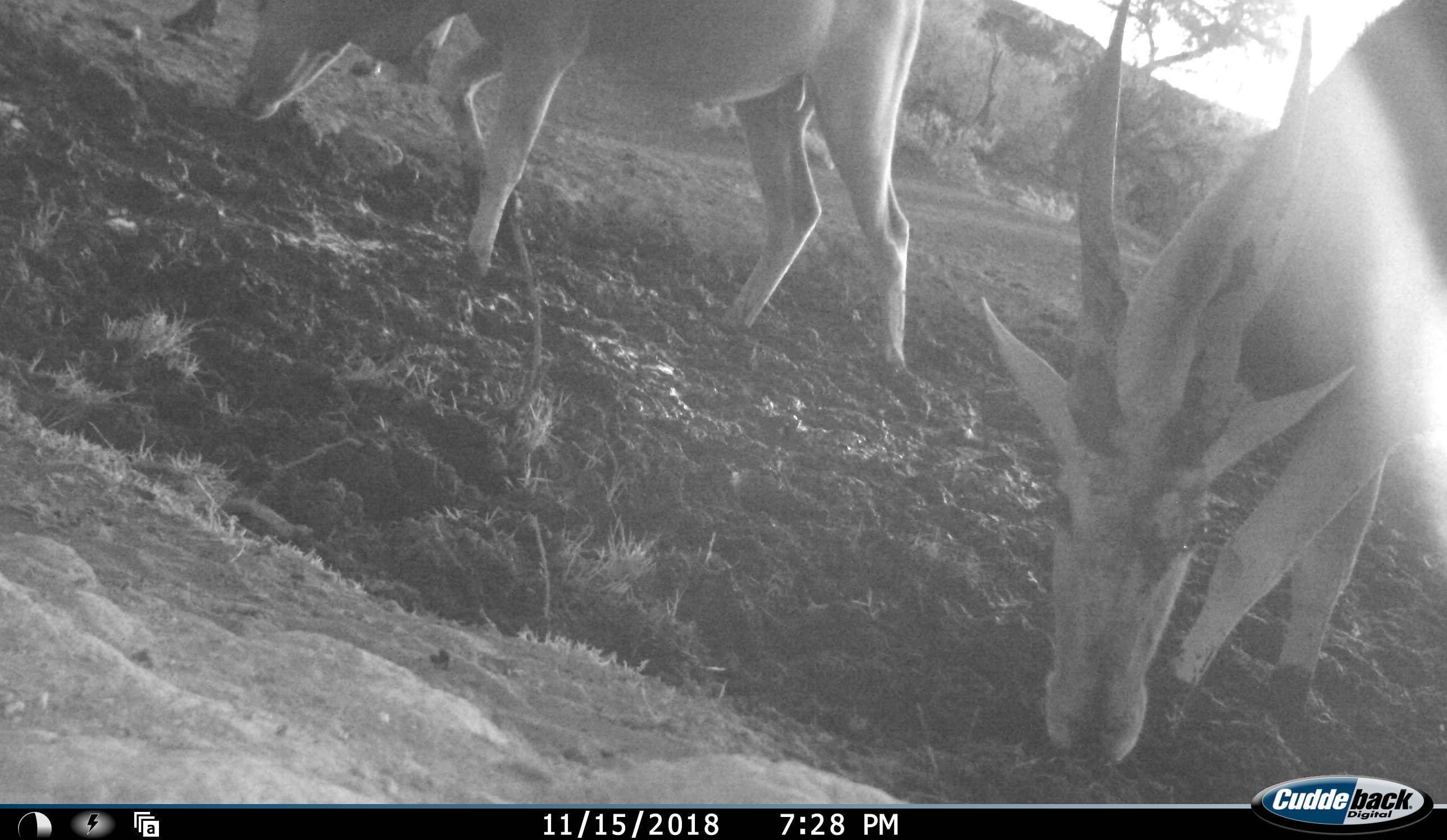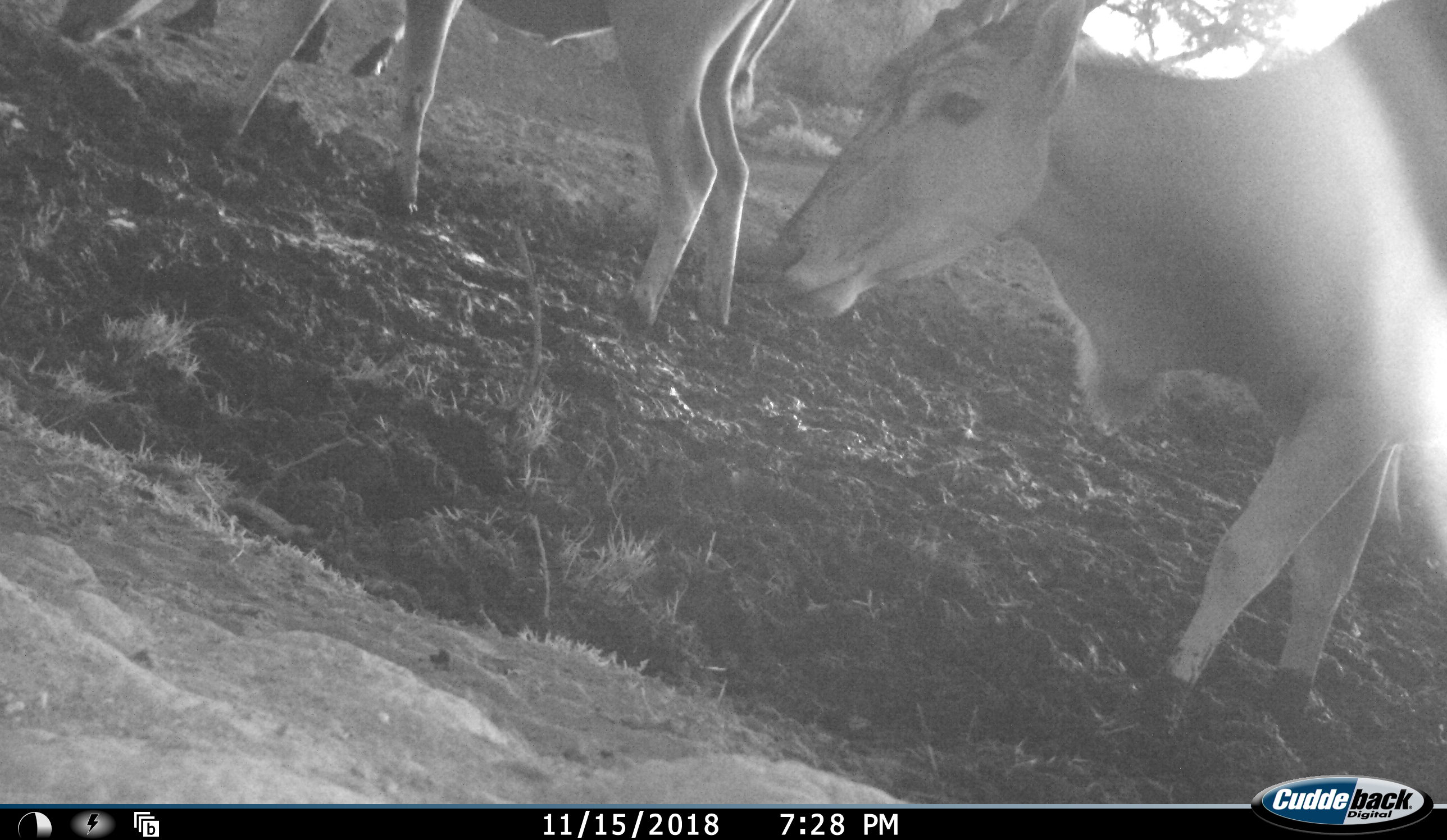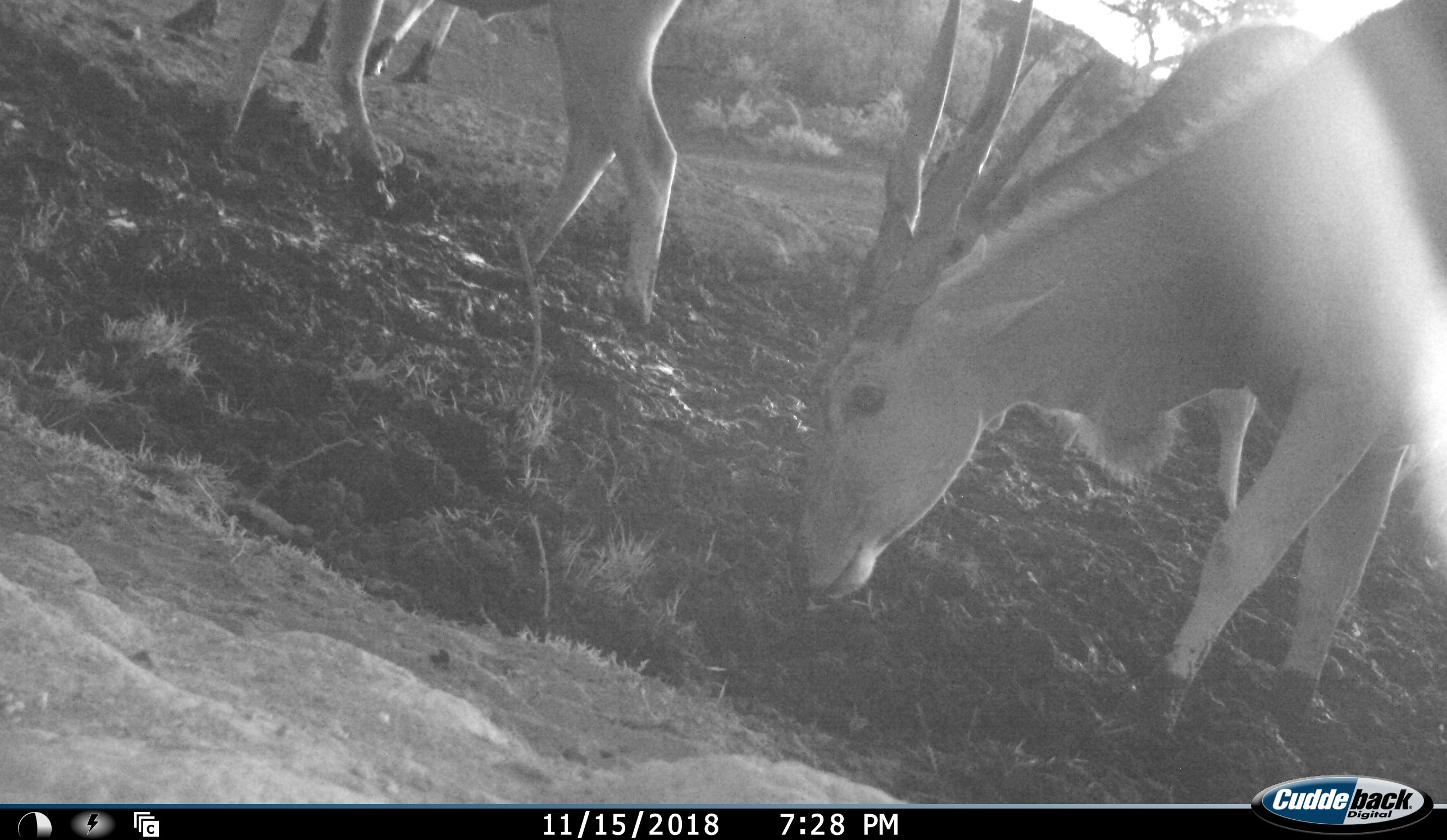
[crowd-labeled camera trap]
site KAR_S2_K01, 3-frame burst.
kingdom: Animalia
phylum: Chordata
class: Mammalia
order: Artiodactyla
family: Bovidae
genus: Tragelaphus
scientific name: Tragelaphus oryx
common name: eland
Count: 3.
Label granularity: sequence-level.